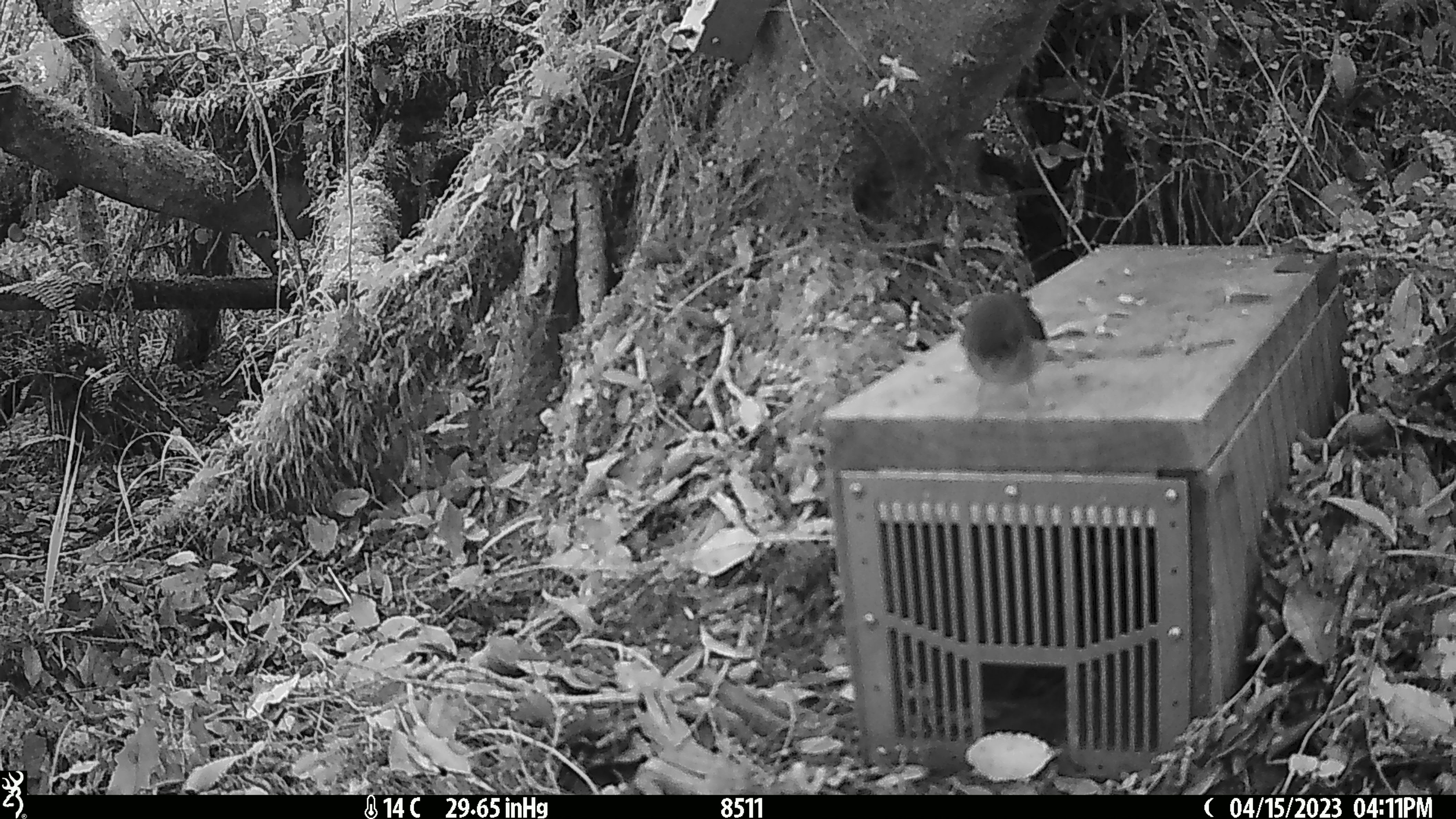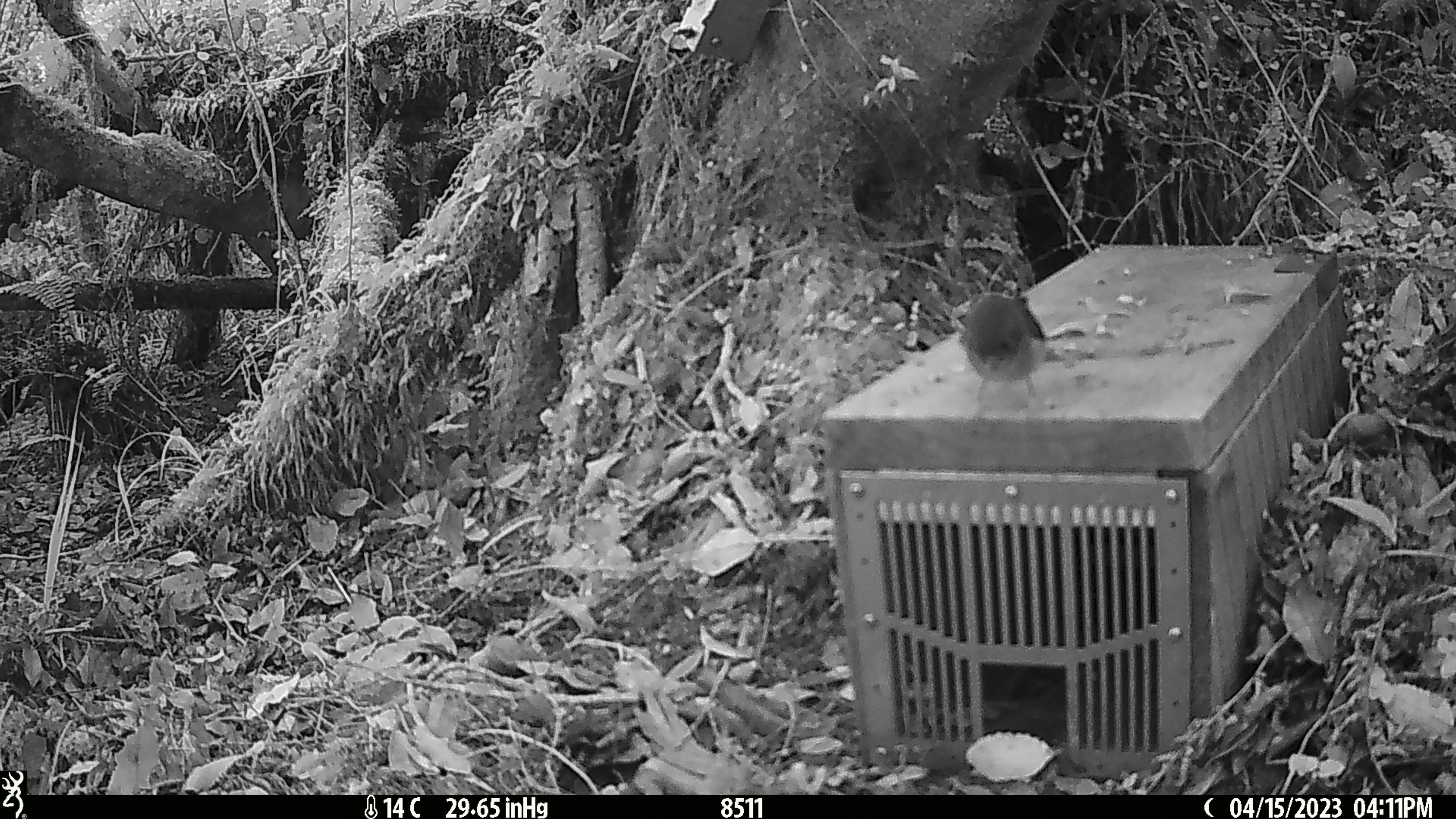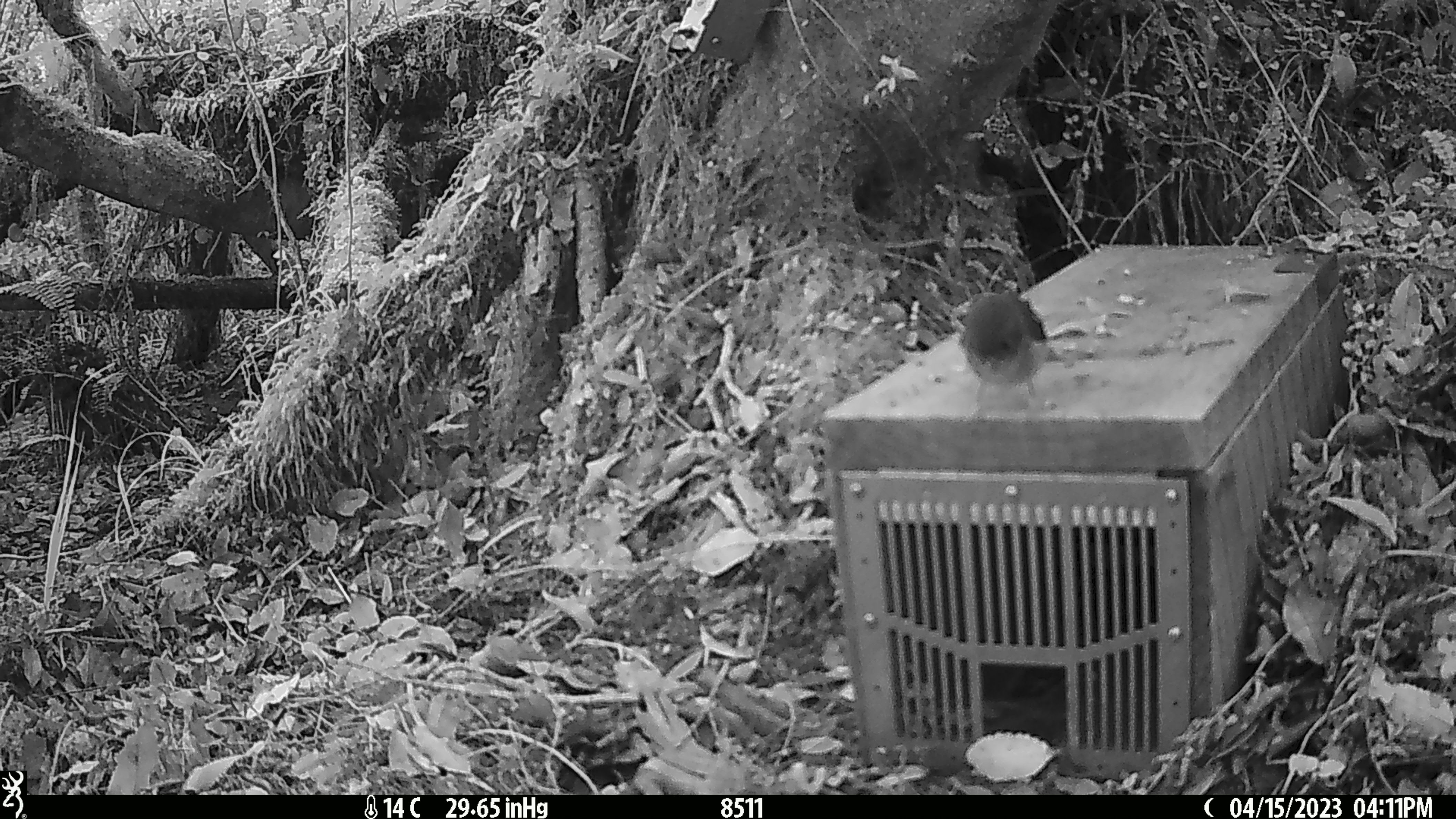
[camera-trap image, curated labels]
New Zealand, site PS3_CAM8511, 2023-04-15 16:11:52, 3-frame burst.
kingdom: Animalia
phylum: Chordata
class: Aves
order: Passeriformes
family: Petroicidae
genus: Petroica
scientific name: Petroica macrocephala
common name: tomtit